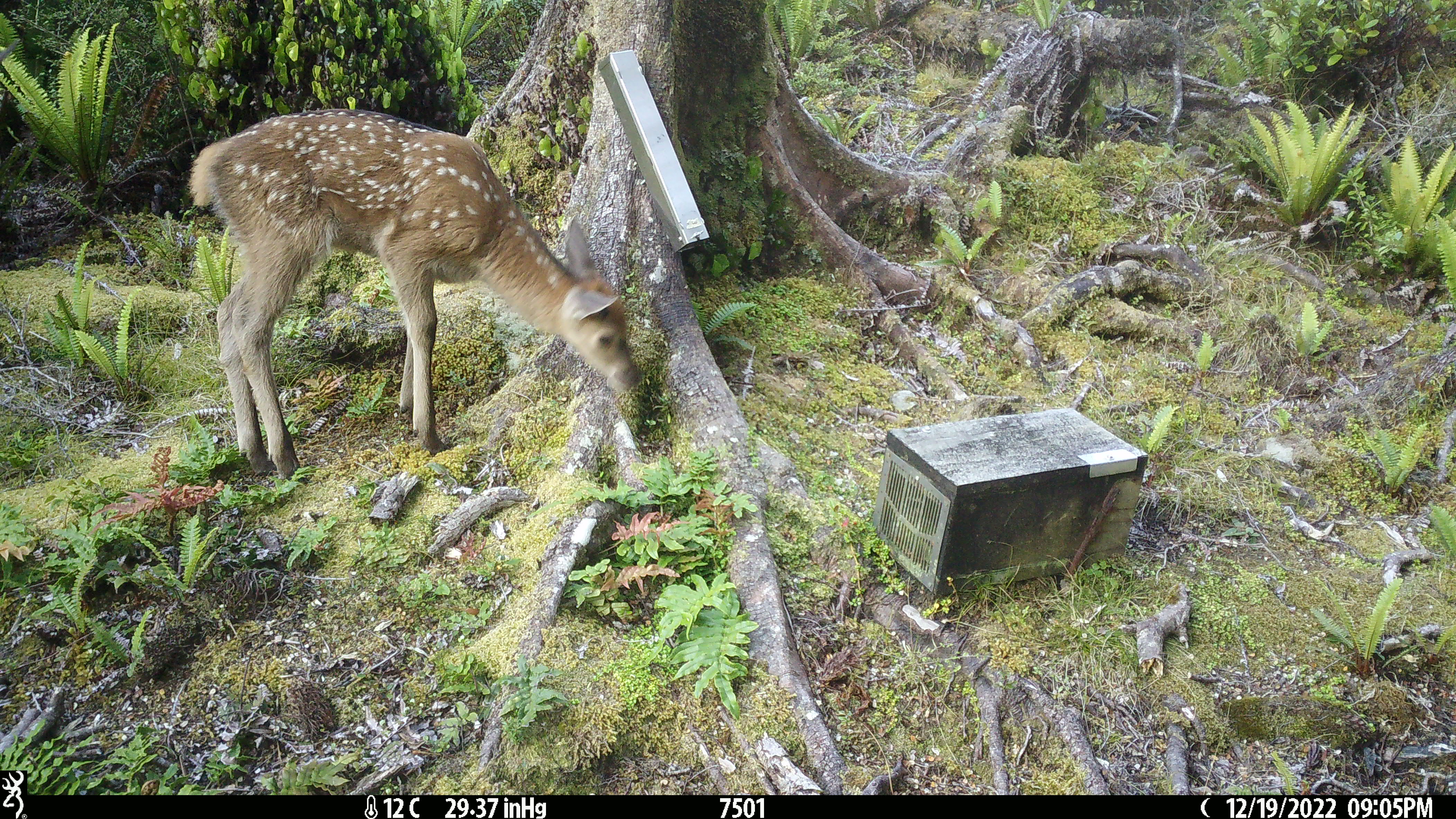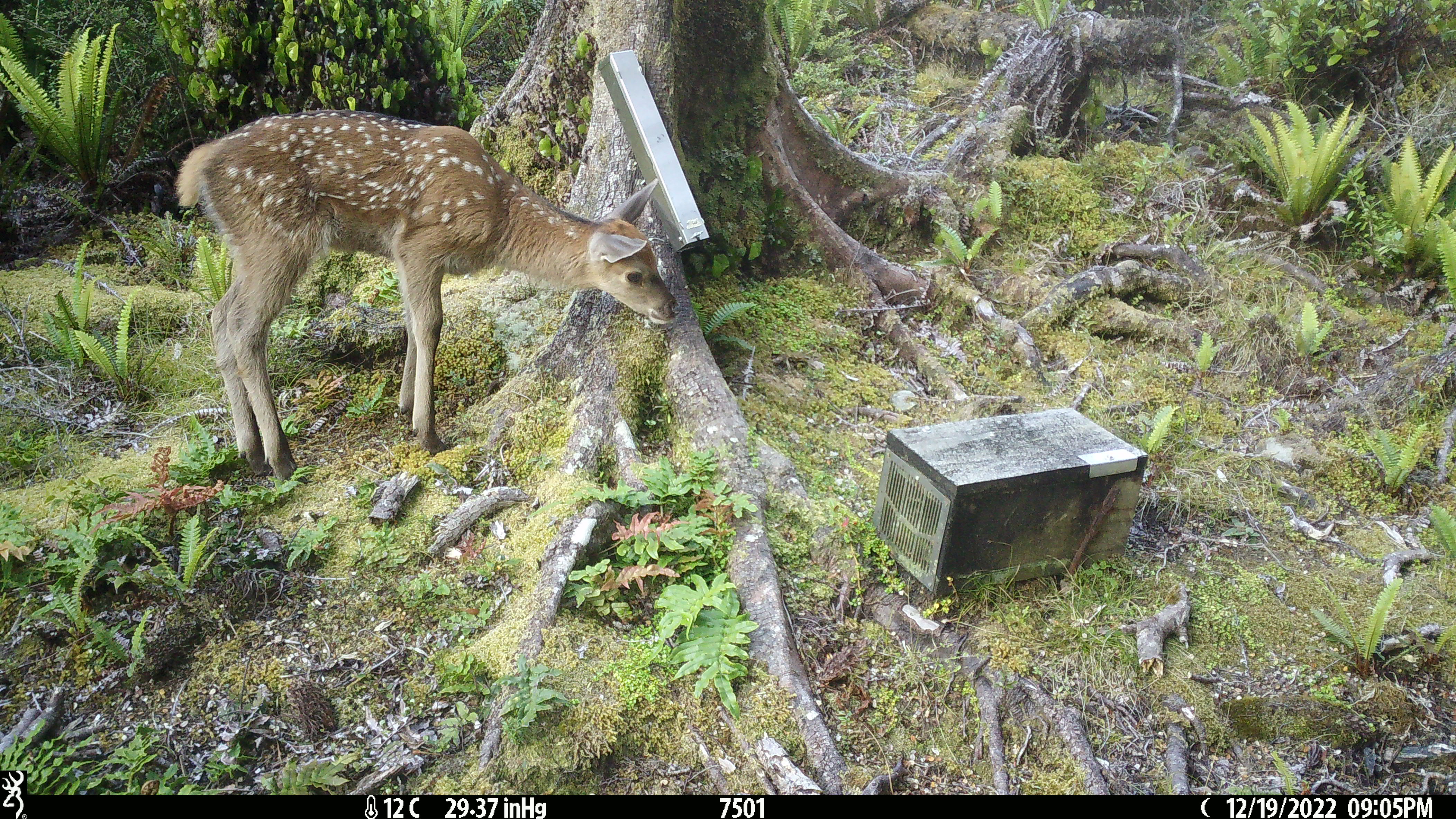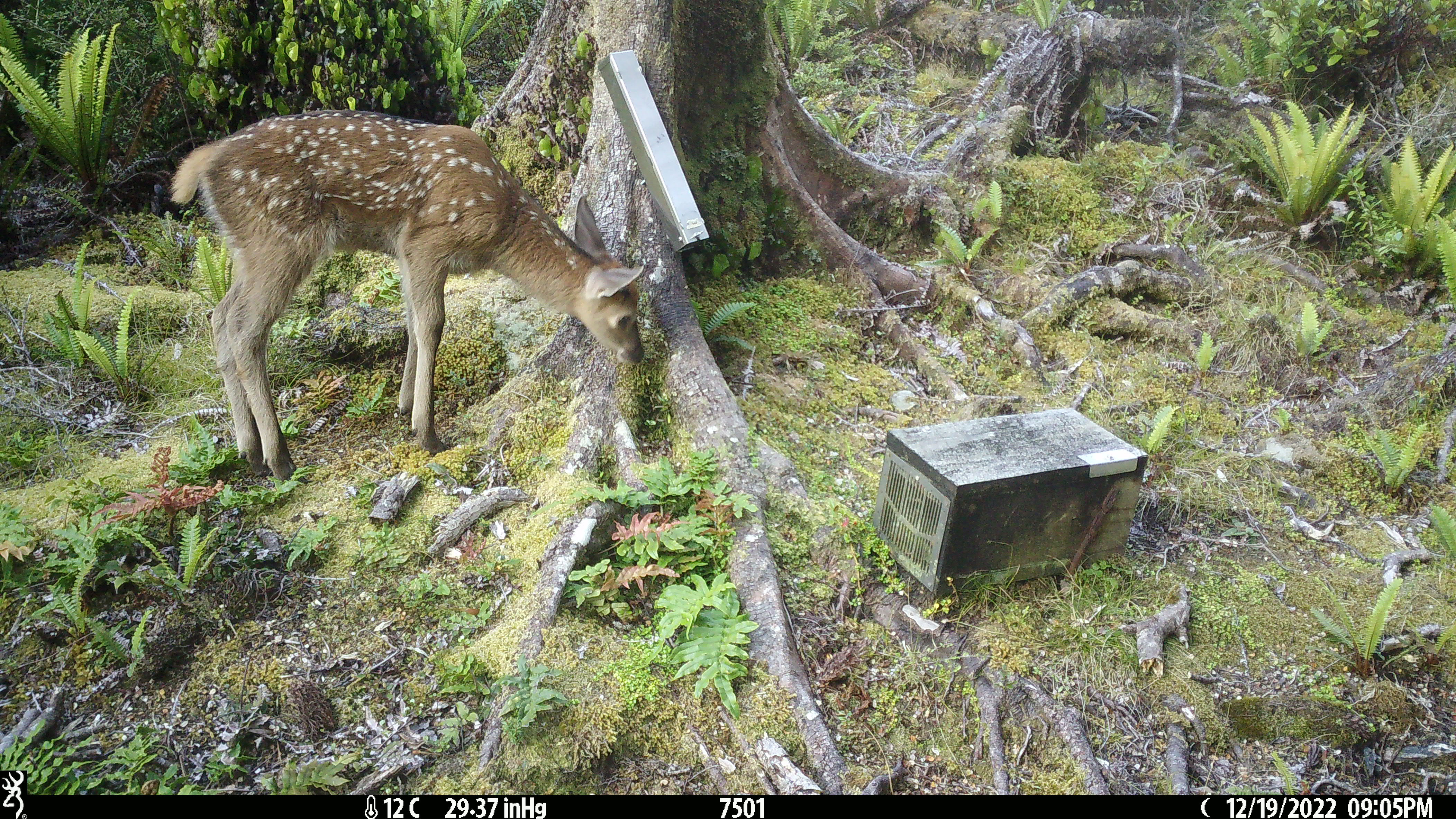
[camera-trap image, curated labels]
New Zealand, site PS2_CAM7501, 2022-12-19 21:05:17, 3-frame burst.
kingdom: Animalia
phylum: Chordata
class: Mammalia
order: Artiodactyla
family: Cervidae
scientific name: Cervidae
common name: deer